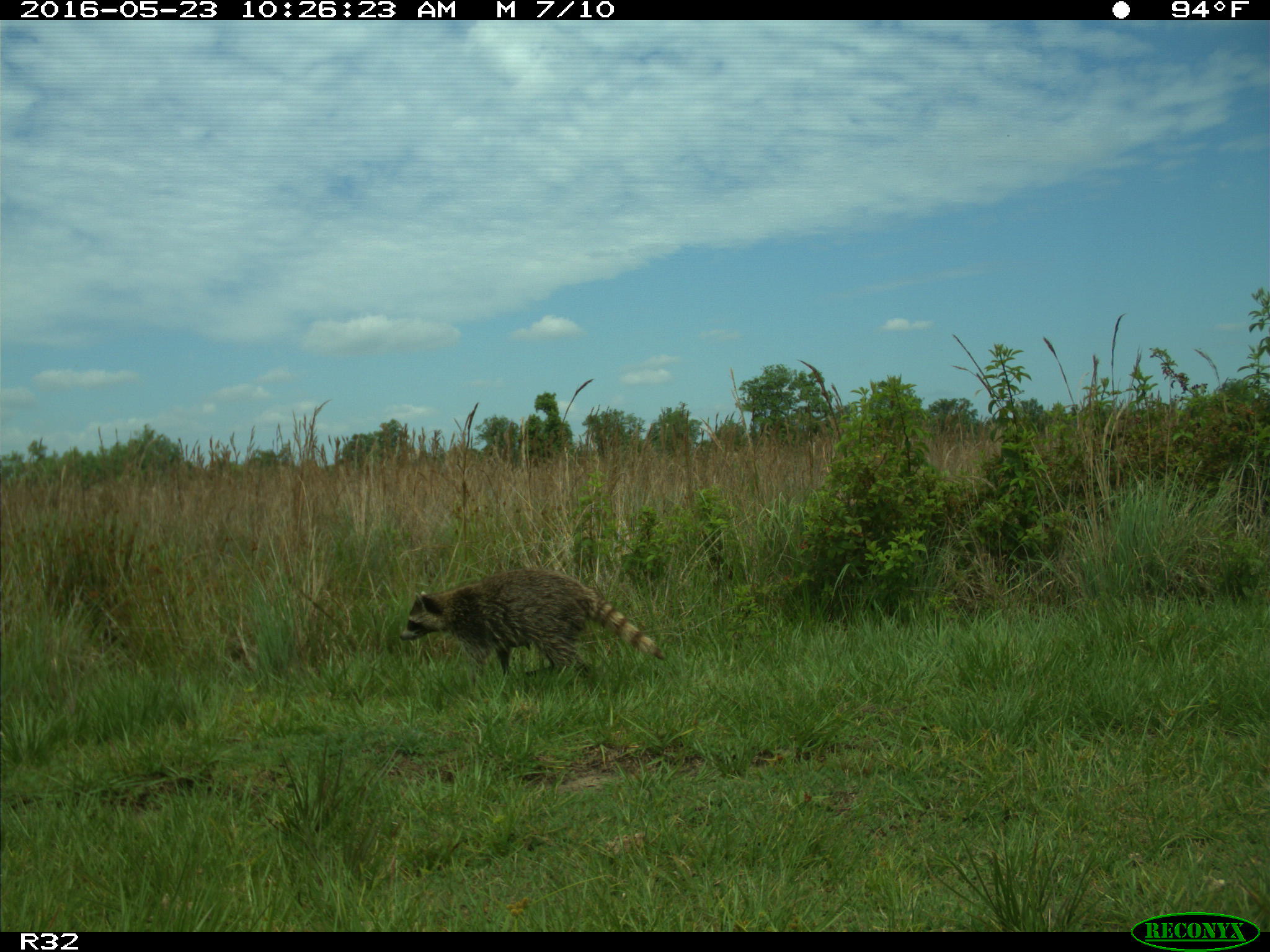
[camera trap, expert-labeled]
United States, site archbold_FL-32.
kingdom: Animalia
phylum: Chordata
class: Mammalia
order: Carnivora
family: Procyonidae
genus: Procyon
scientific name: Procyon lotor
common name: common raccoon